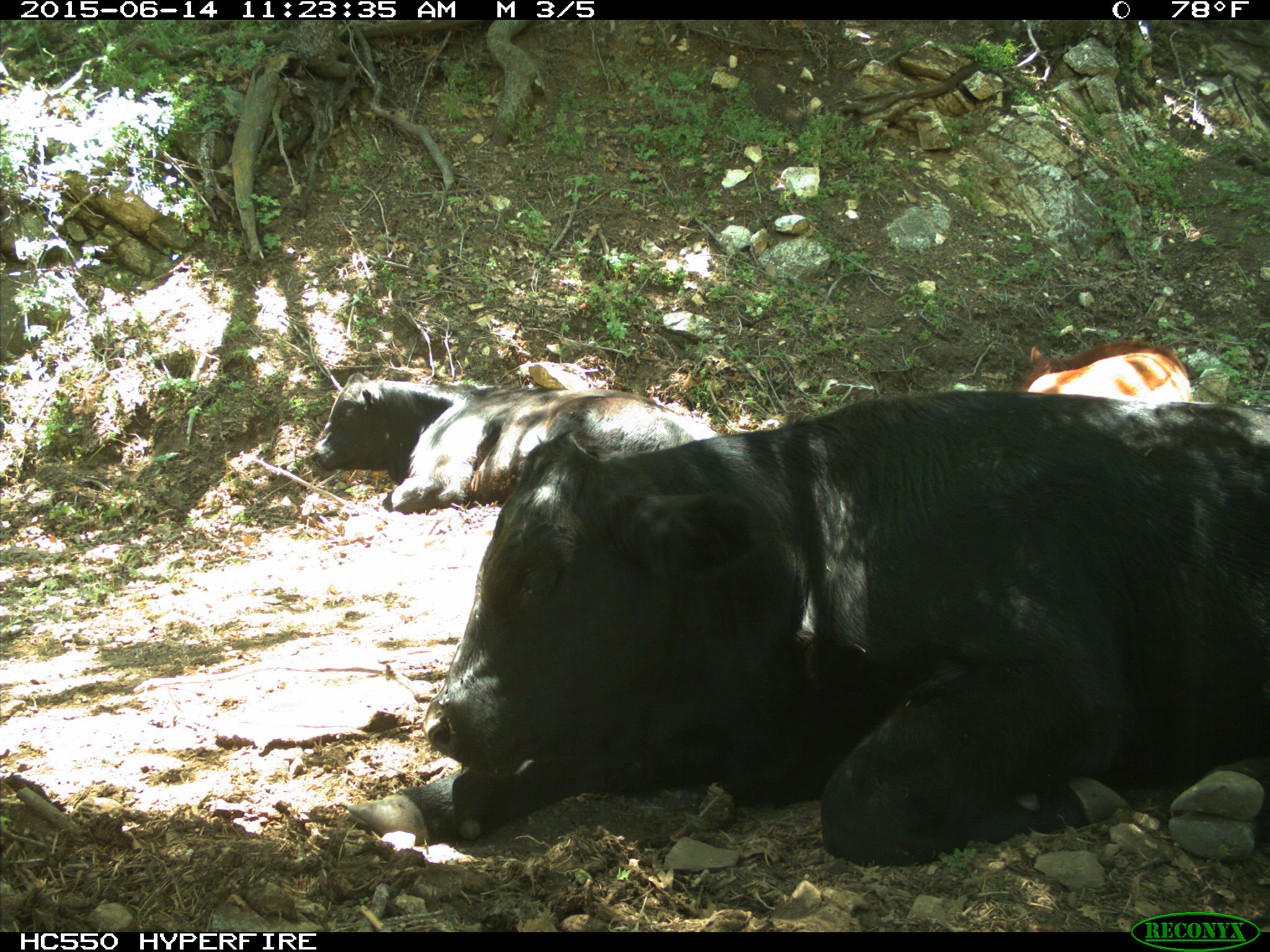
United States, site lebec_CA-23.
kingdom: Animalia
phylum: Chordata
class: Mammalia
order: Artiodactyla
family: Bovidae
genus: Bos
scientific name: Bos taurus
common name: domestic cow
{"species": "Bos taurus (domestic cow)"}